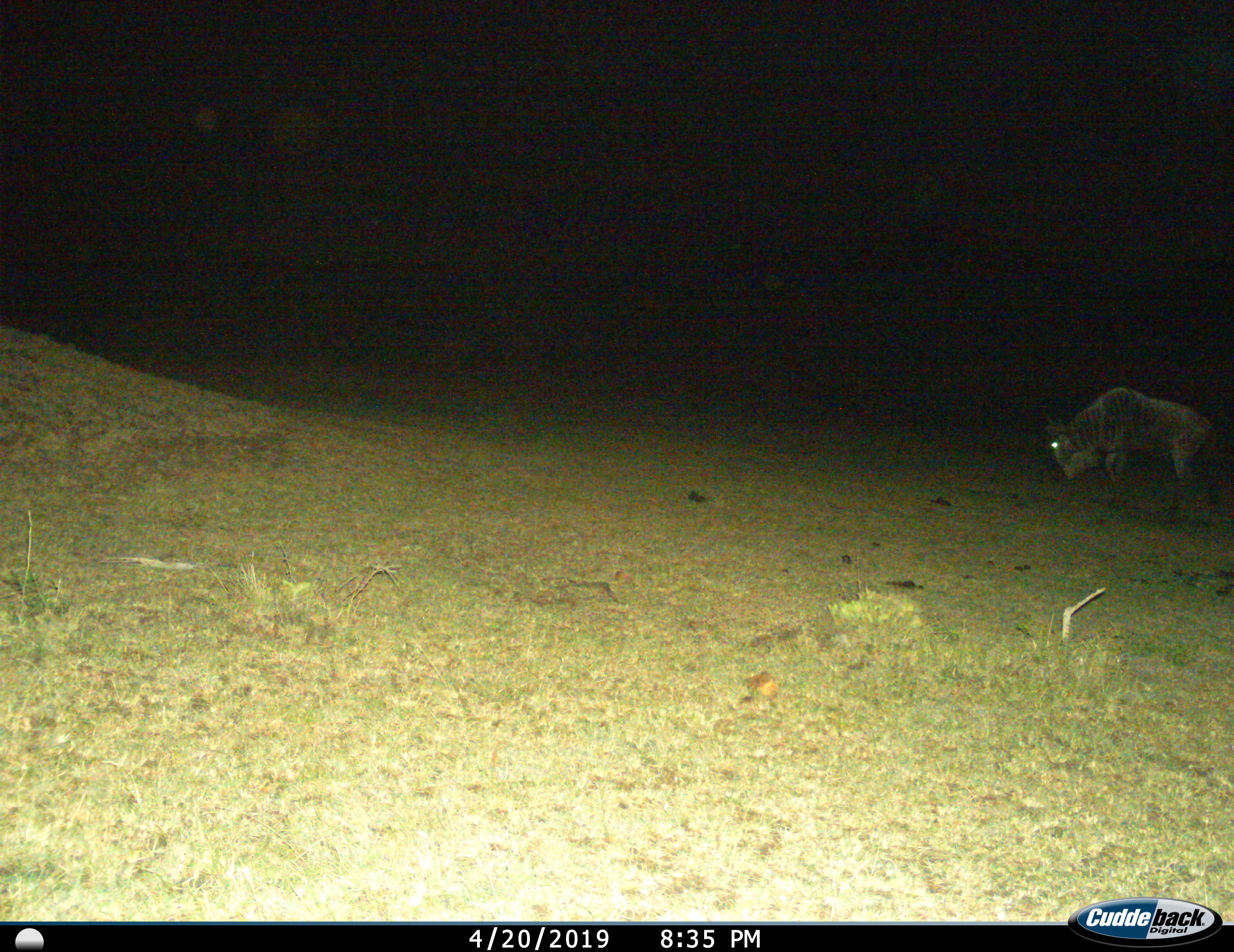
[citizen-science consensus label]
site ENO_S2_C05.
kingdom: Animalia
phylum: Chordata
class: Mammalia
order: Artiodactyla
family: Bovidae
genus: Connochaetes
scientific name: Connochaetes taurinus taurinus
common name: blue wildebeest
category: wildebeestblue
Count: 1.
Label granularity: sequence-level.